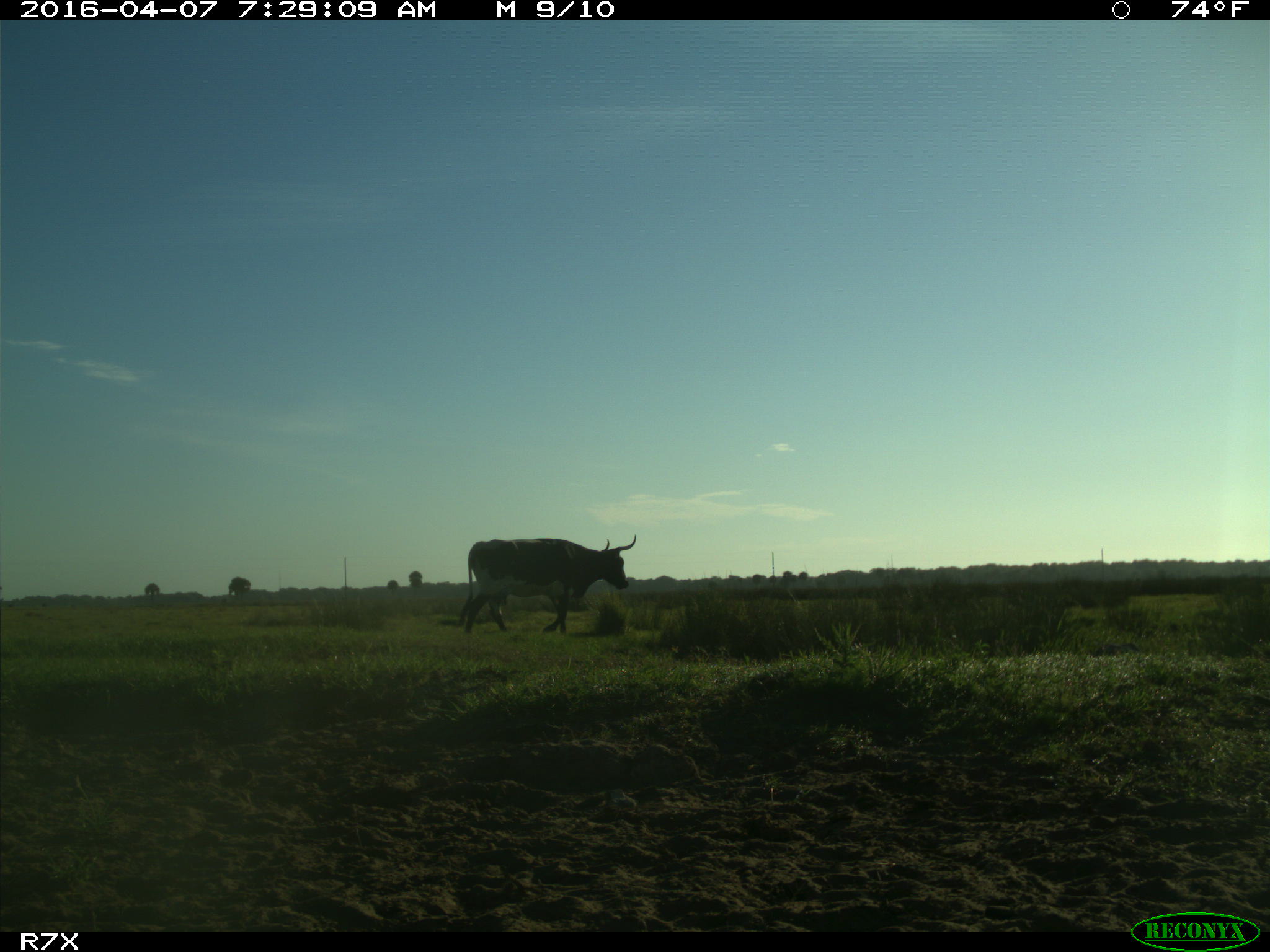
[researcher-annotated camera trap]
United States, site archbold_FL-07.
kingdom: Animalia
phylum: Chordata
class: Mammalia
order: Artiodactyla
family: Bovidae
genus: Bos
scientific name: Bos taurus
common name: domestic cow